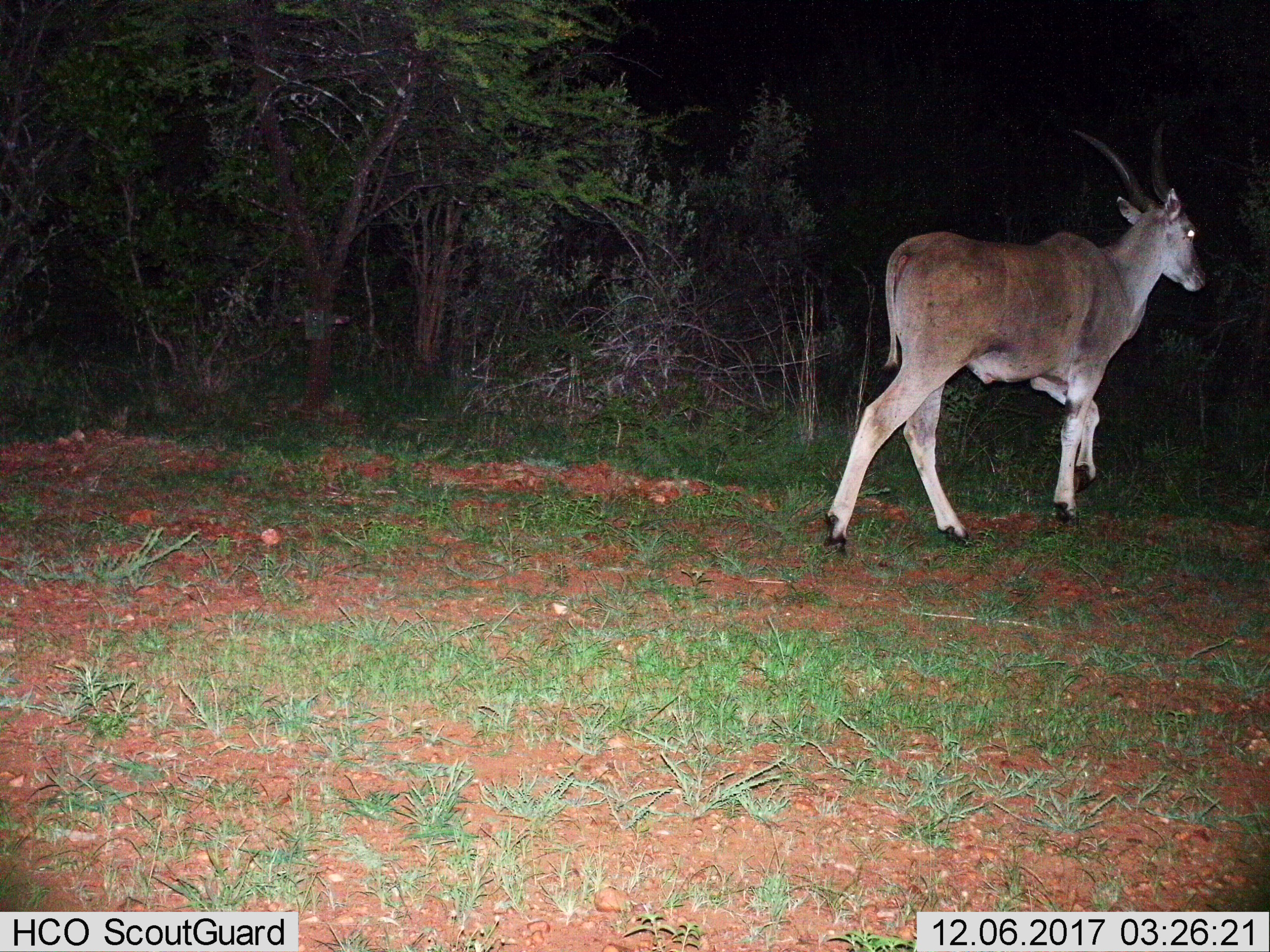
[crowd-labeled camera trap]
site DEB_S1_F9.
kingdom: Animalia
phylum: Chordata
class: Mammalia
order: Artiodactyla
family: Bovidae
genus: Tragelaphus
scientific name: Tragelaphus oryx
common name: eland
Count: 1.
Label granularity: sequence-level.